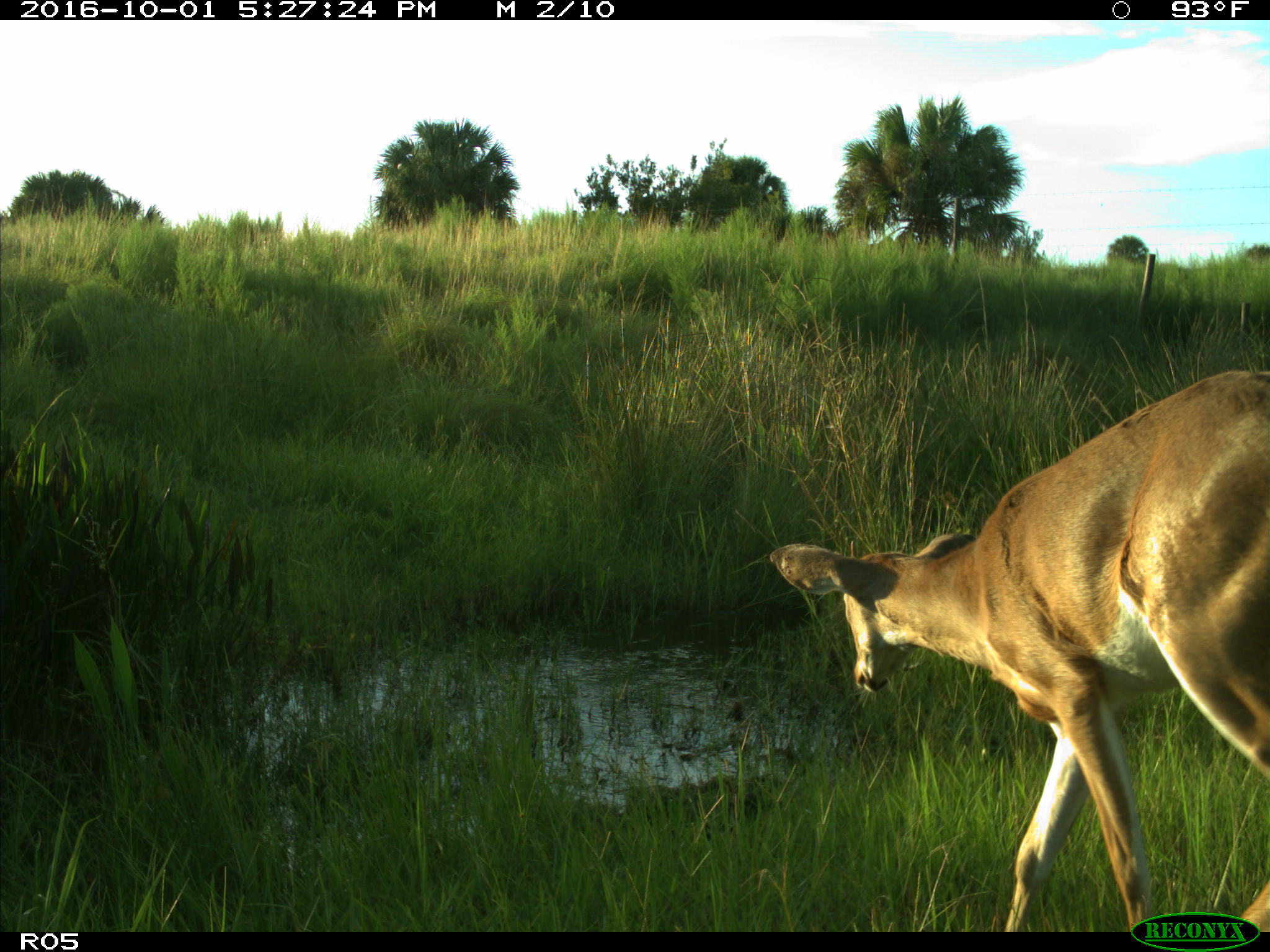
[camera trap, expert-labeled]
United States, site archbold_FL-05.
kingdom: Animalia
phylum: Chordata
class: Mammalia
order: Artiodactyla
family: Cervidae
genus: Odocoileus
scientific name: Odocoileus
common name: deer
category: unidentified deer